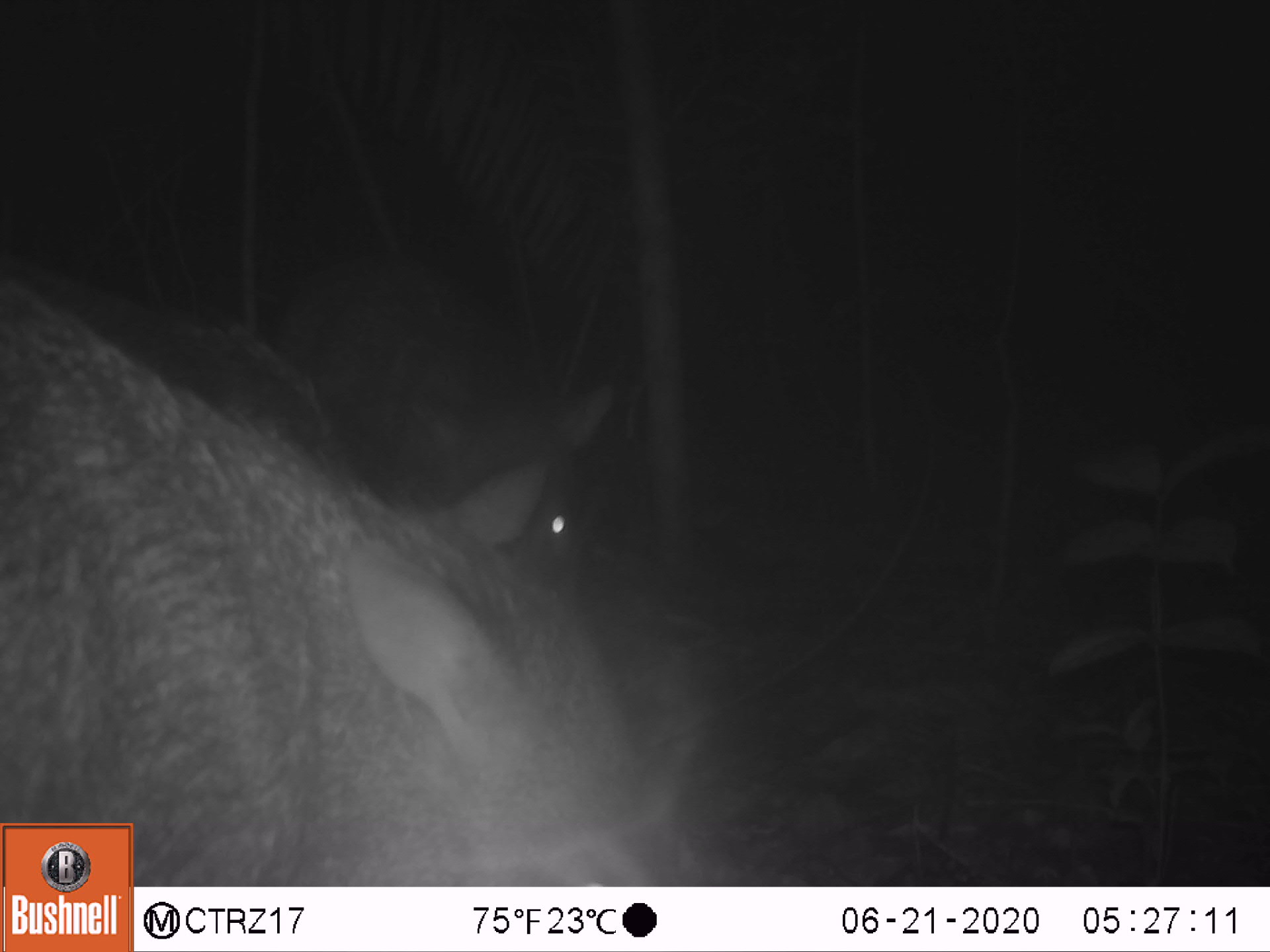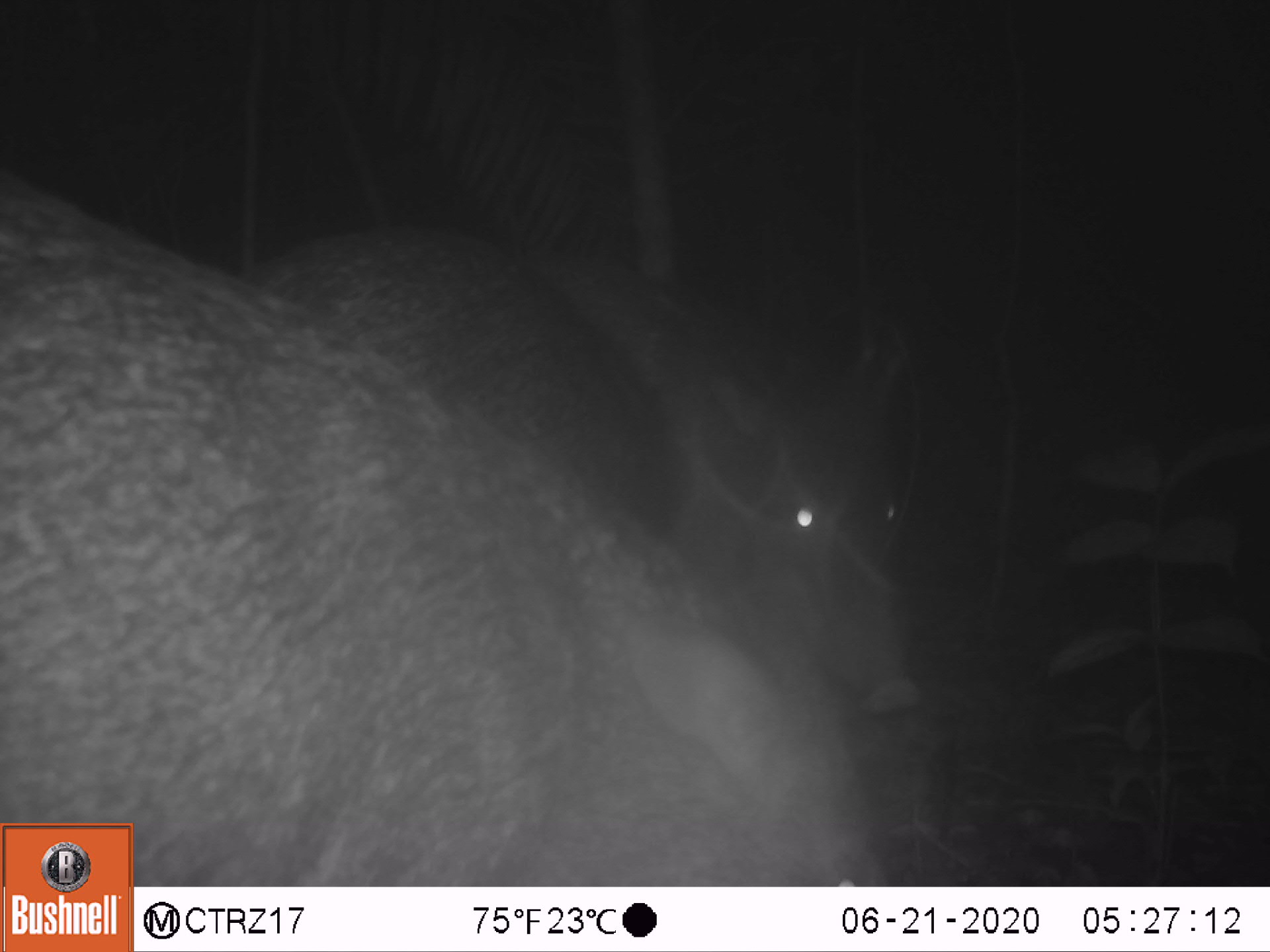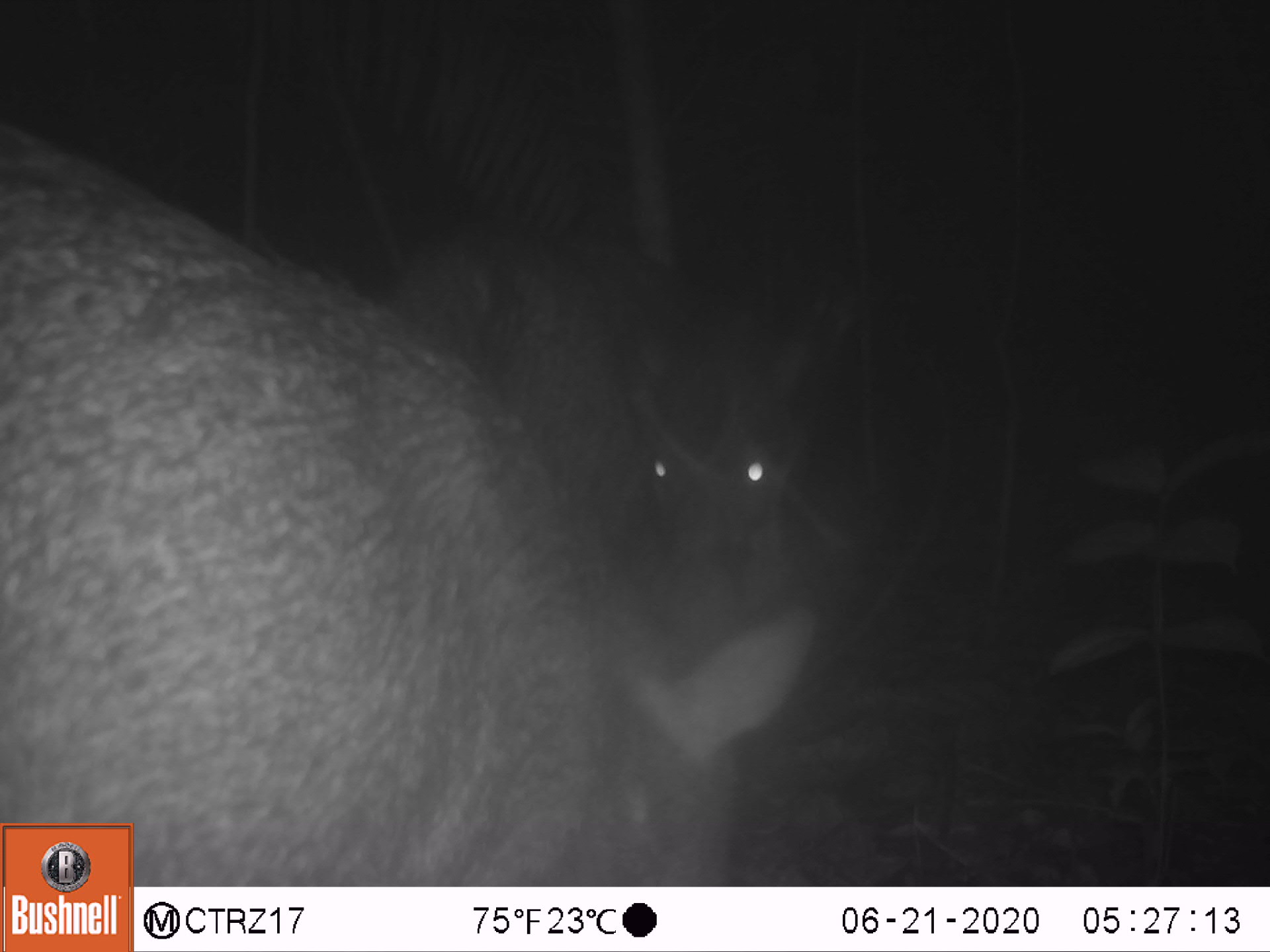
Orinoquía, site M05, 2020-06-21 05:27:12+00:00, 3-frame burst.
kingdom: Animalia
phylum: Chordata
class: Mammalia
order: Artiodactyla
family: Tayassuidae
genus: Pecari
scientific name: Pecari tajacu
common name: collared peccary